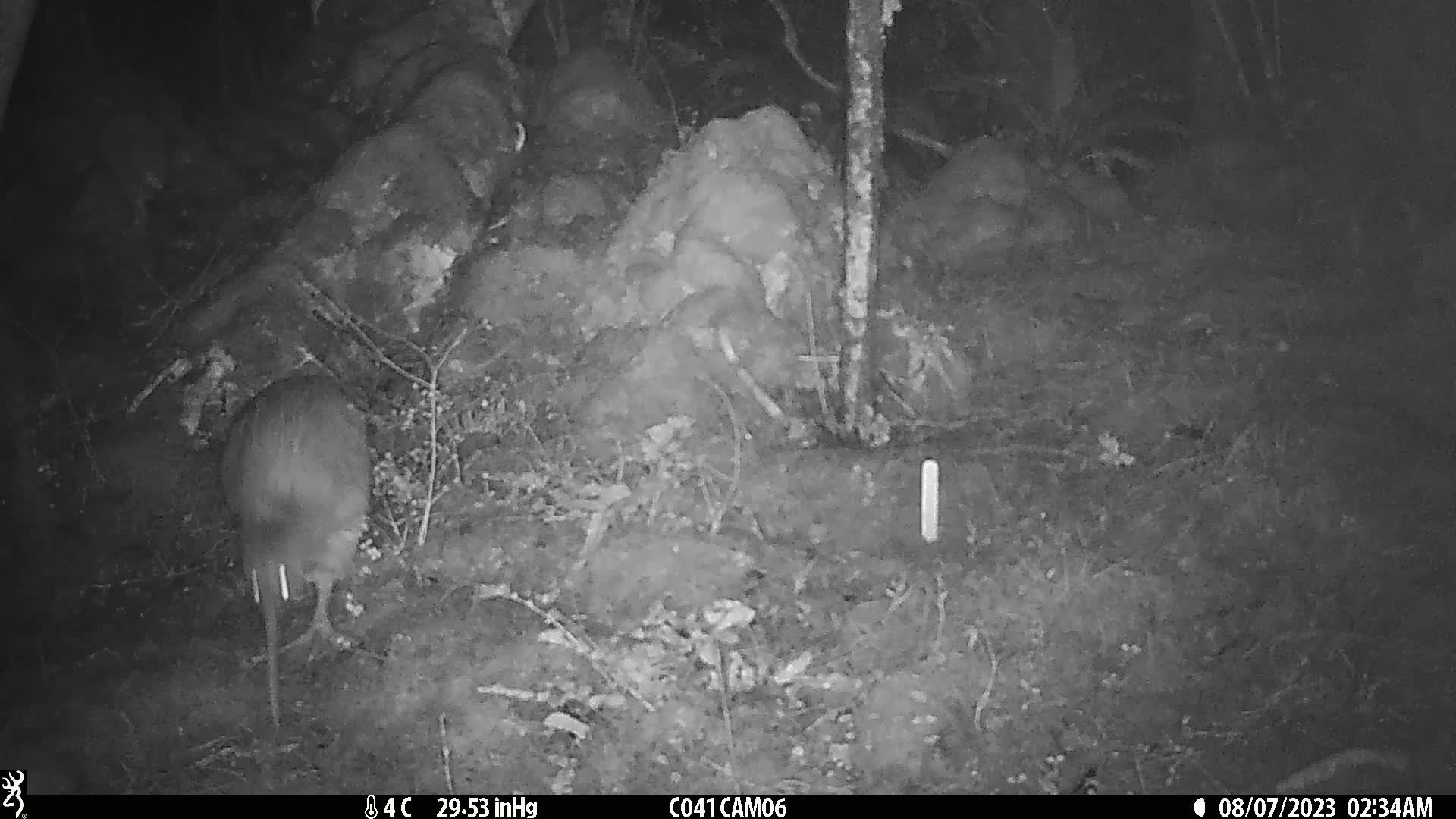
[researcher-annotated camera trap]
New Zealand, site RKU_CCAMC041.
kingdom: Animalia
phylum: Chordata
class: Aves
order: Apterygiformes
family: Apterygidae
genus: Apteryx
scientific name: Apteryx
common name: kiwi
Kiwi (Apteryx).